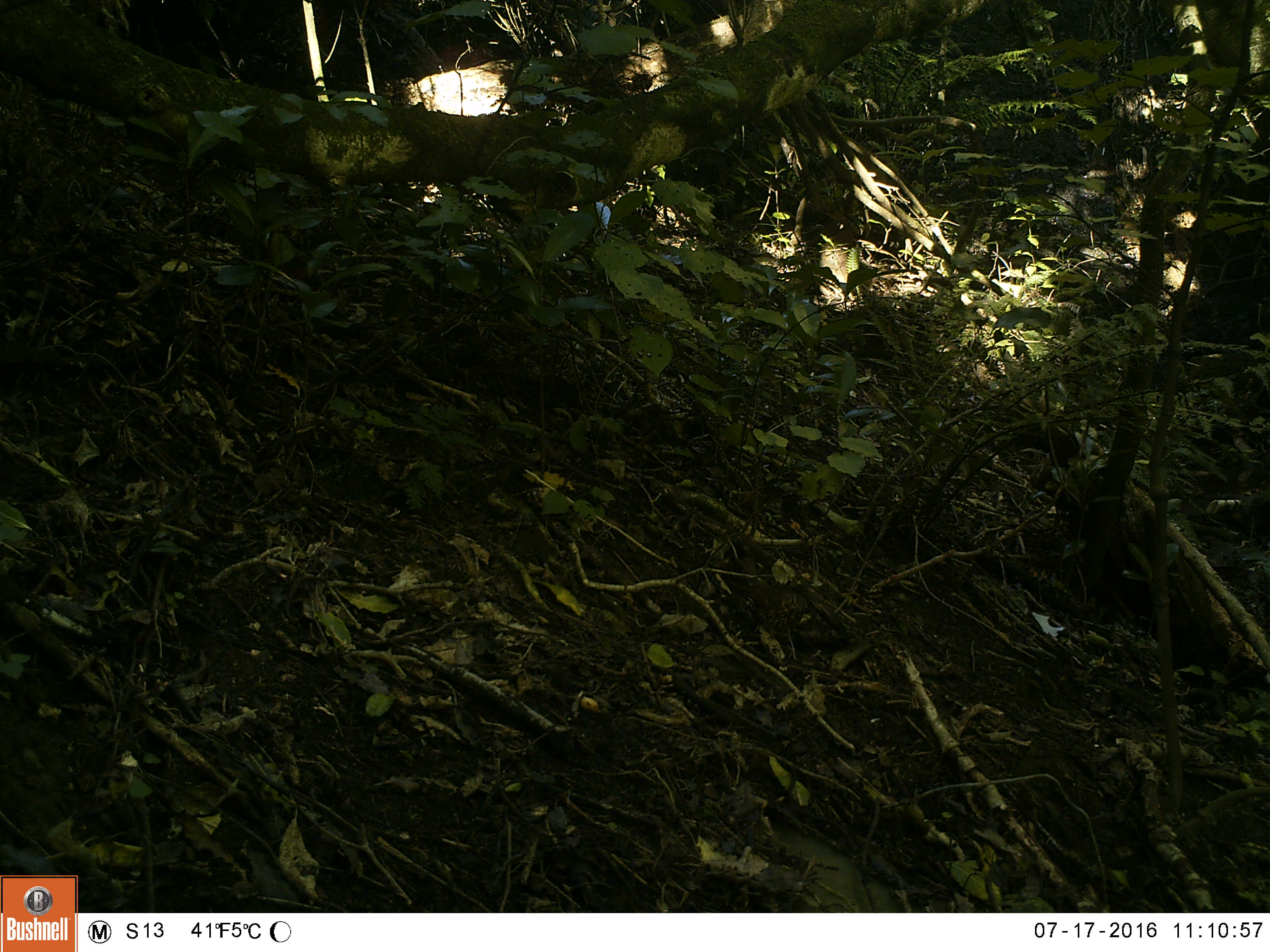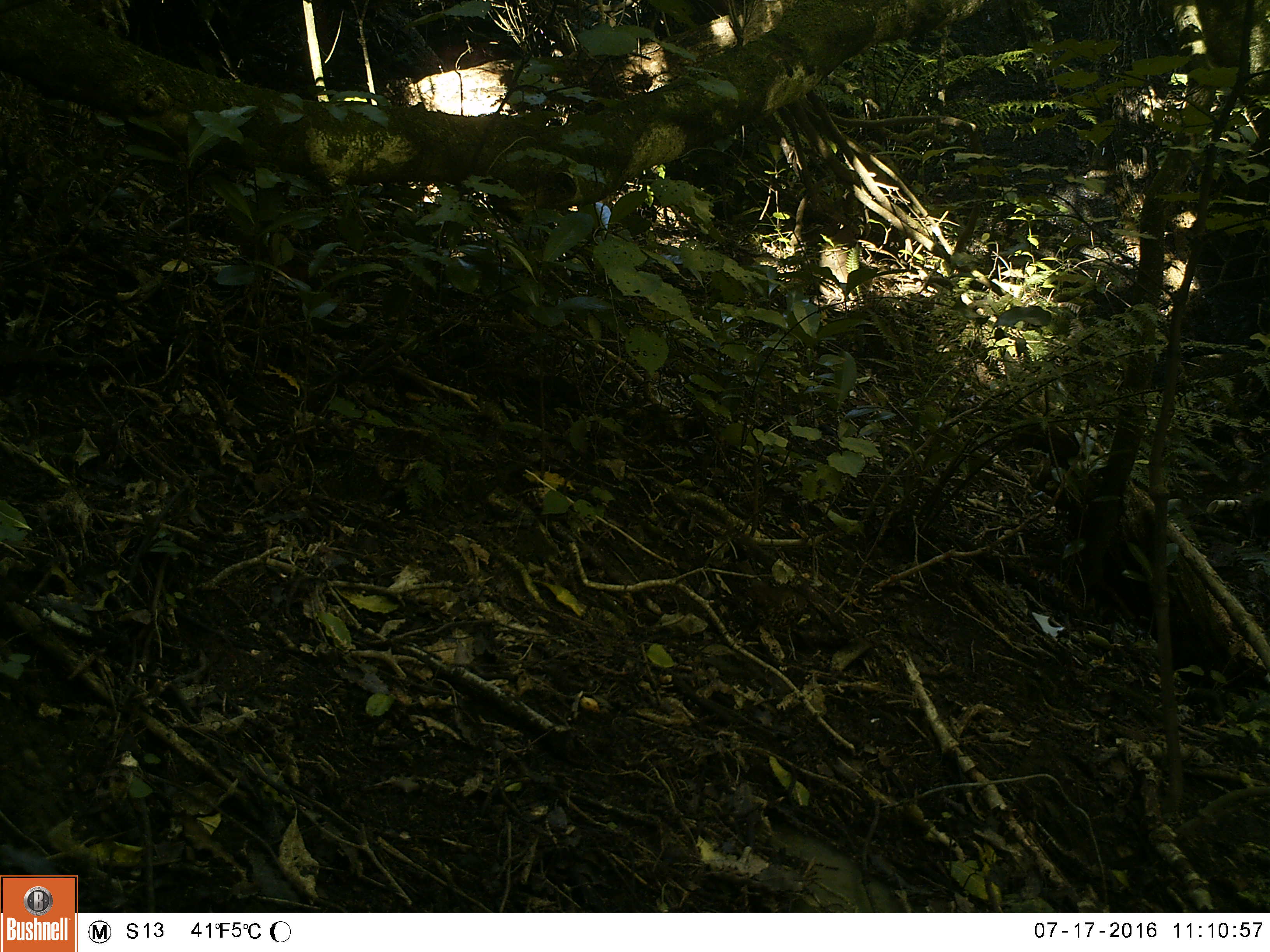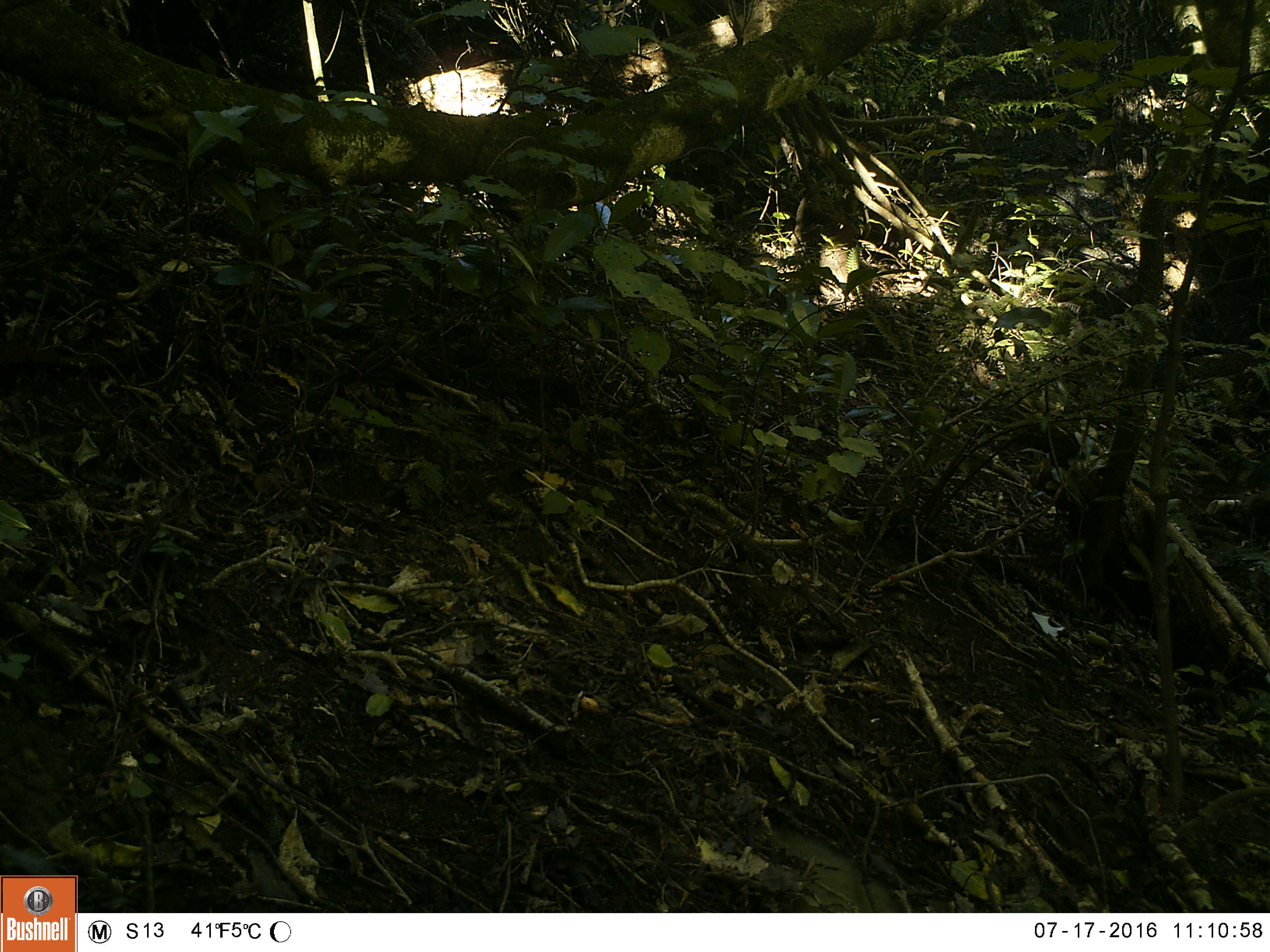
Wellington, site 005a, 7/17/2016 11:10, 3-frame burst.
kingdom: Animalia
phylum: Chordata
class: Aves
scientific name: Aves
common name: bird